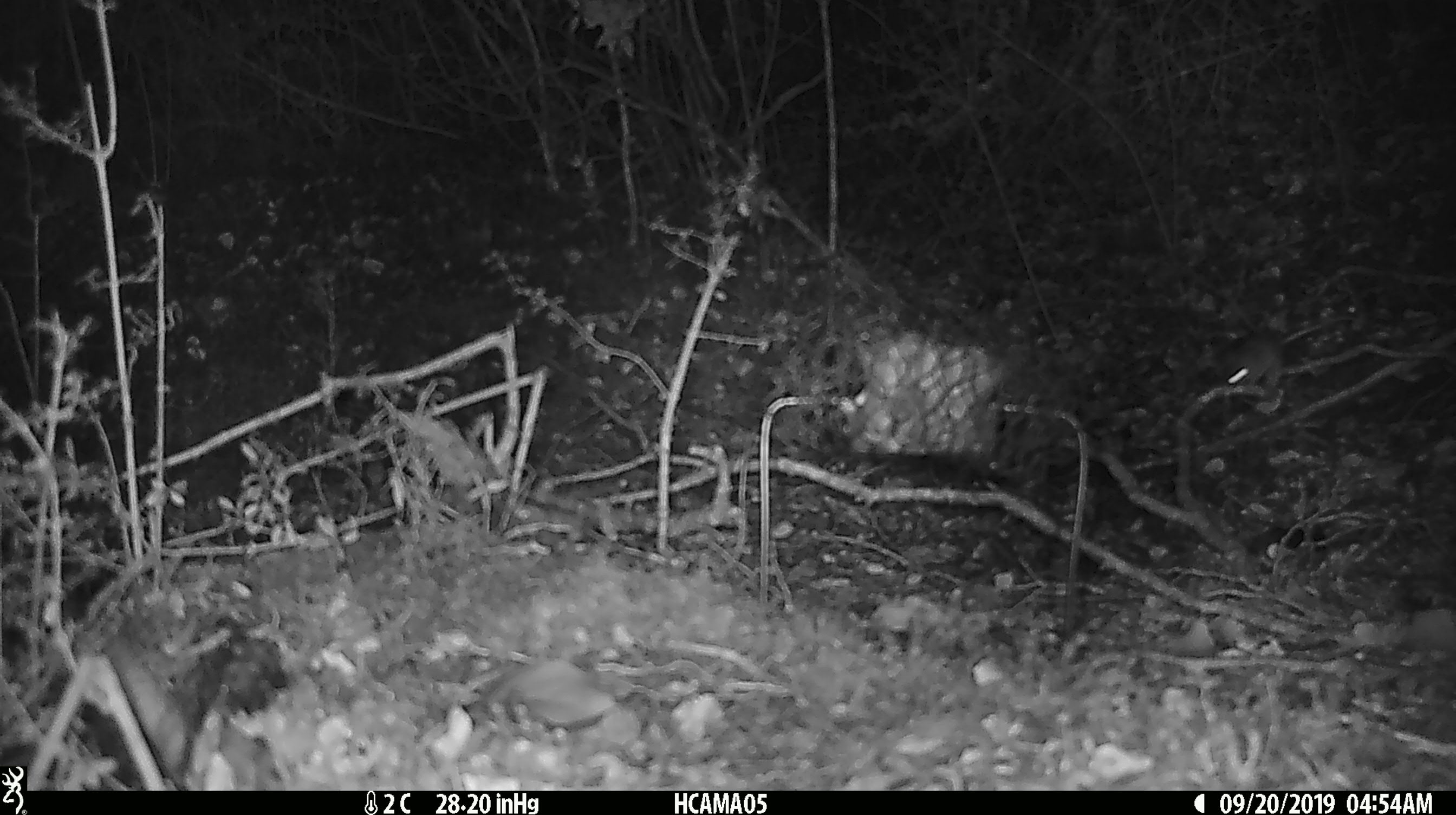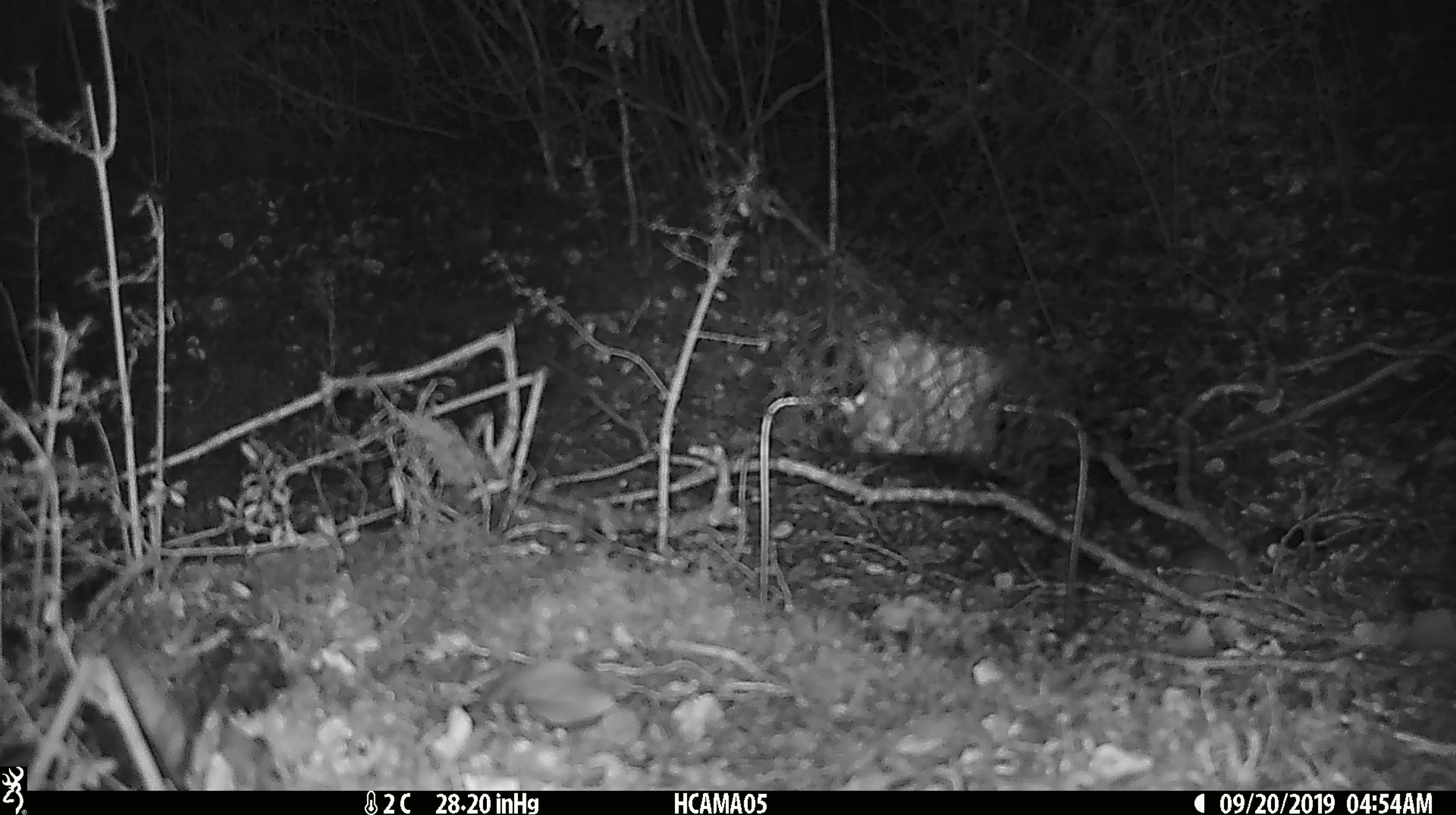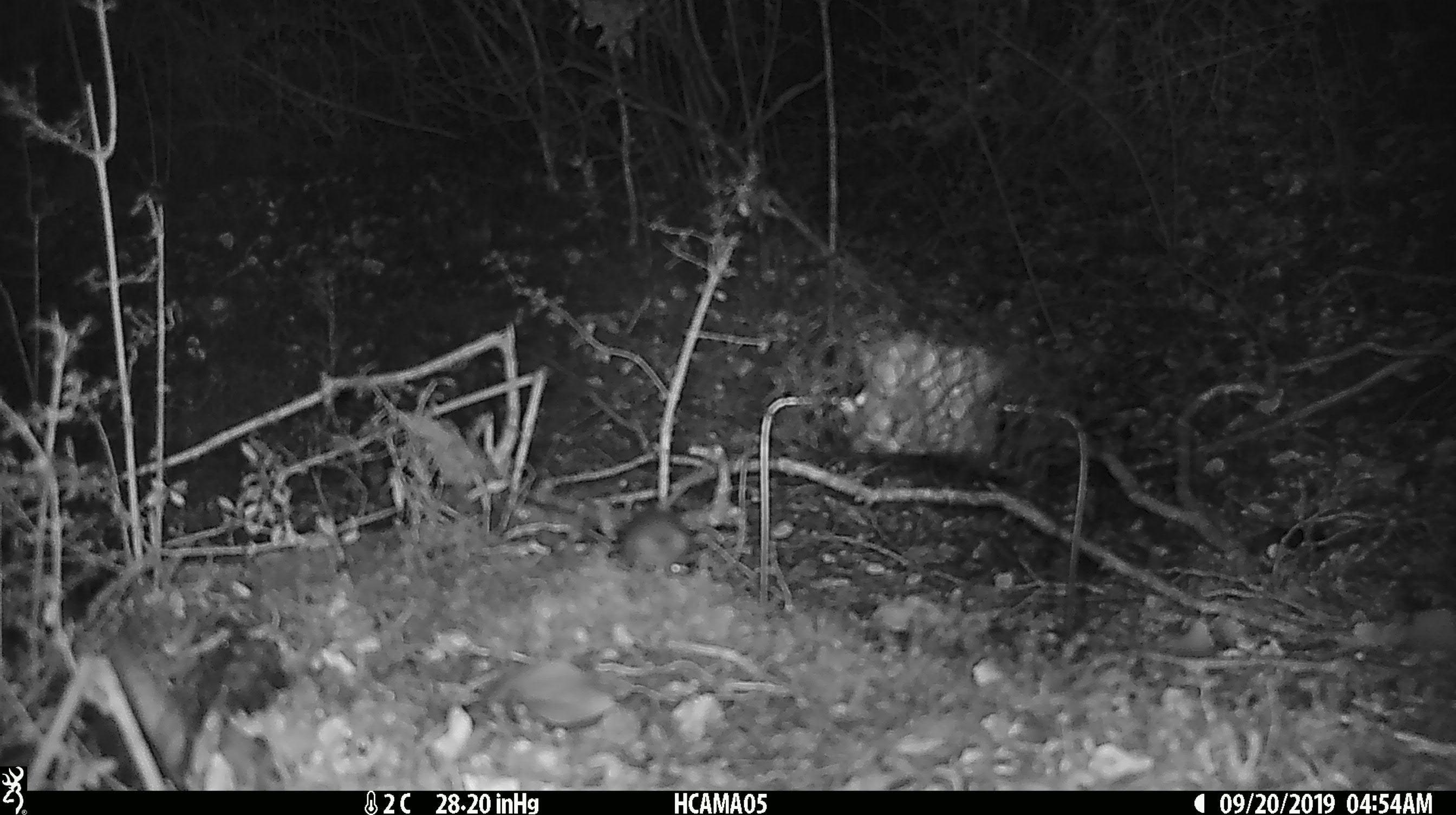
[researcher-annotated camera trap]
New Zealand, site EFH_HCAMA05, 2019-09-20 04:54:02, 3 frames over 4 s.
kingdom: Animalia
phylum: Chordata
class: Mammalia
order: Rodentia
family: Muridae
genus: Mus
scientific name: Mus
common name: mouse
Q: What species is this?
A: Mouse (Mus).